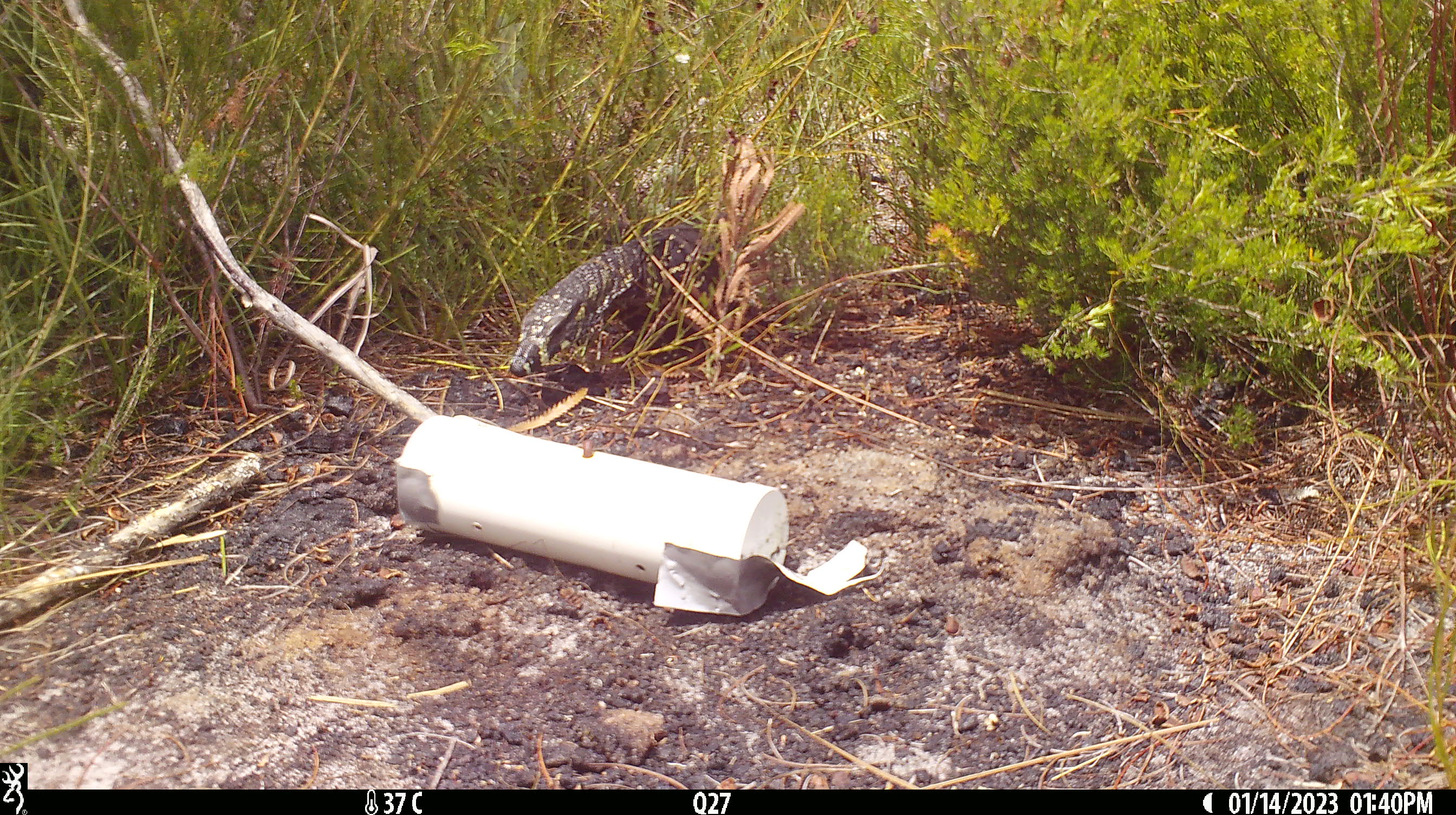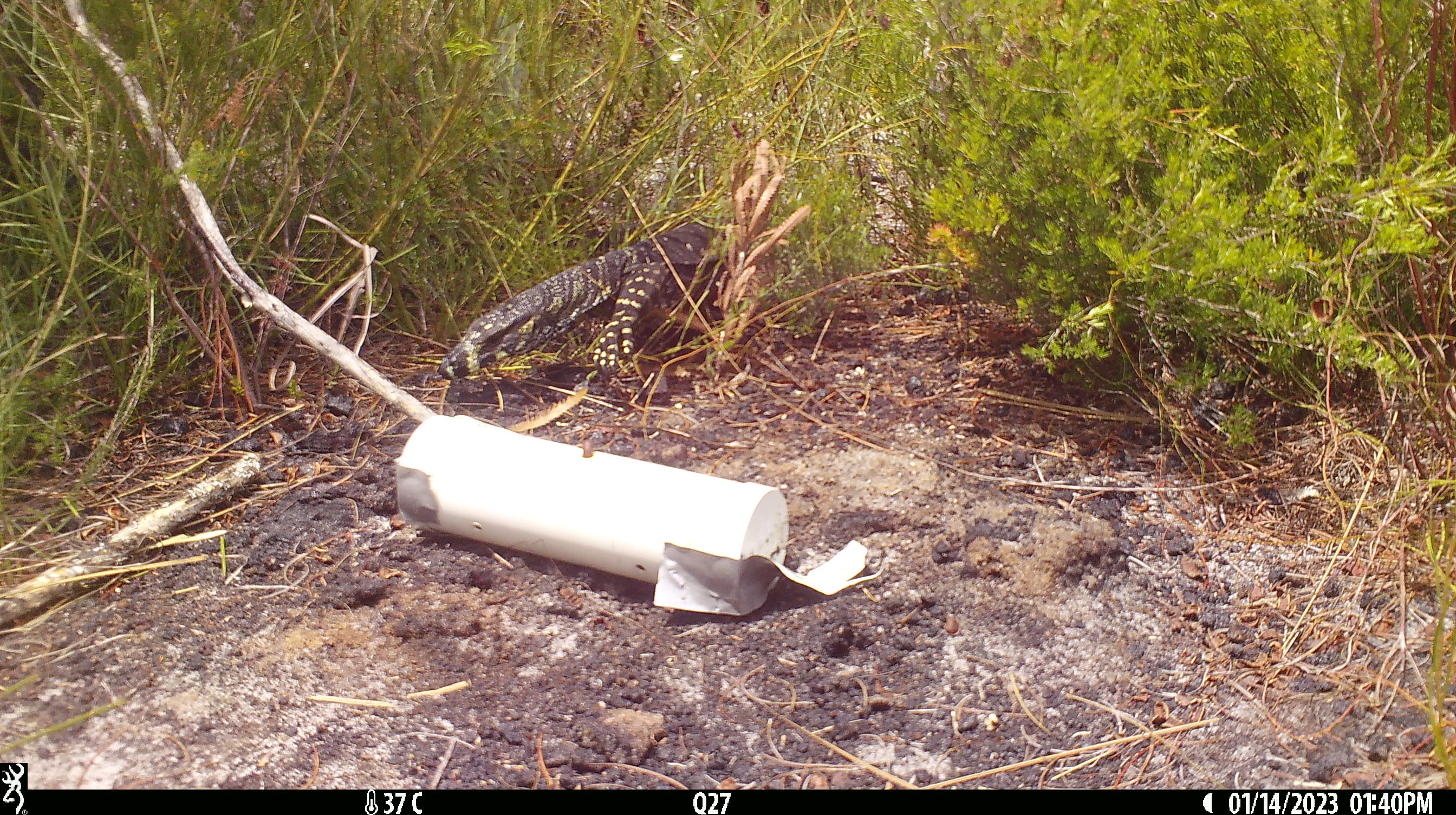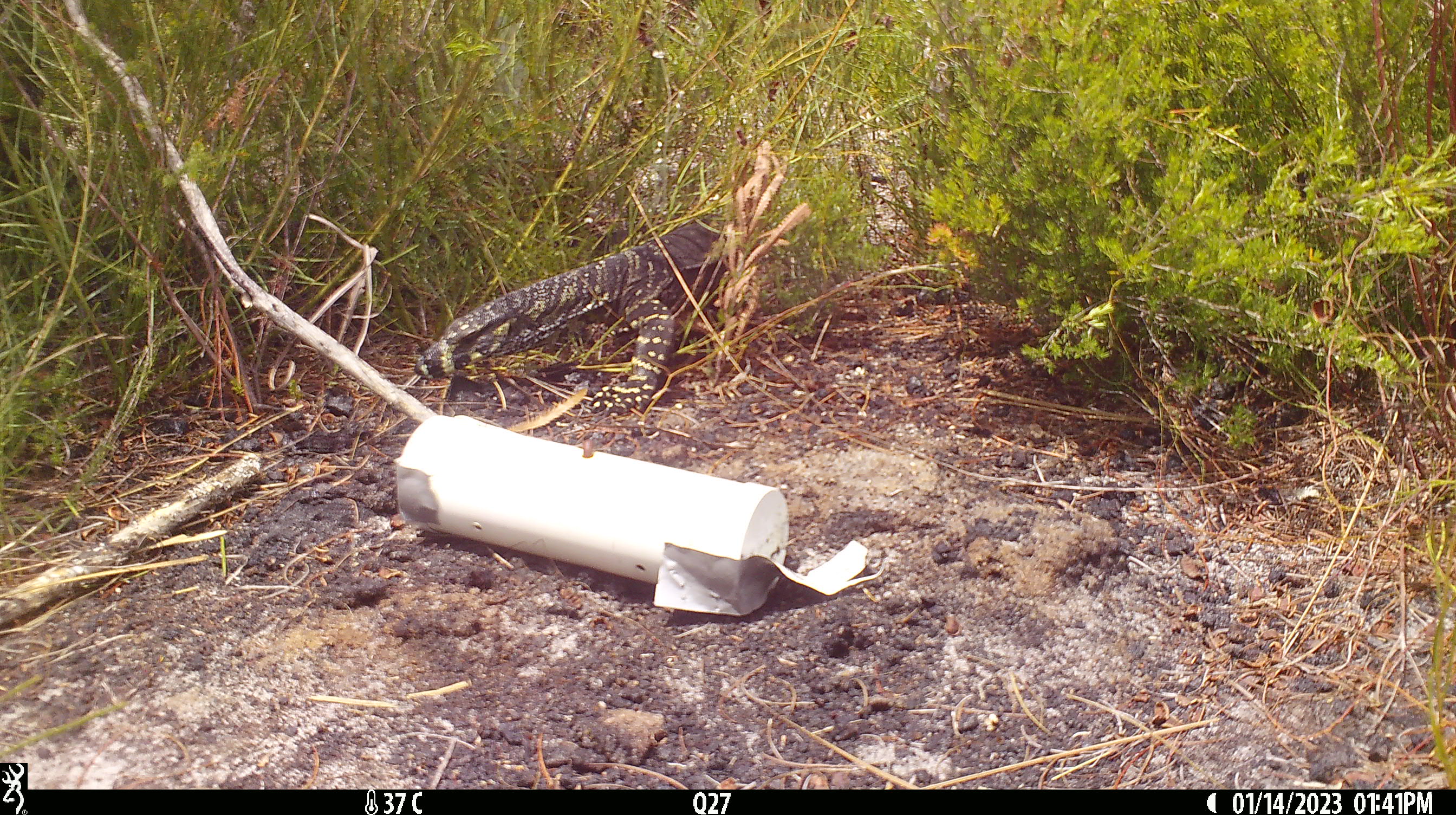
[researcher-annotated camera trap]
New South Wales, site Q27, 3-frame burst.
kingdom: Animalia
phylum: Chordata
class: Reptilia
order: Squamata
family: Varanidae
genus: Varanus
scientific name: Varanus varius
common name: lace monitor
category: goanna